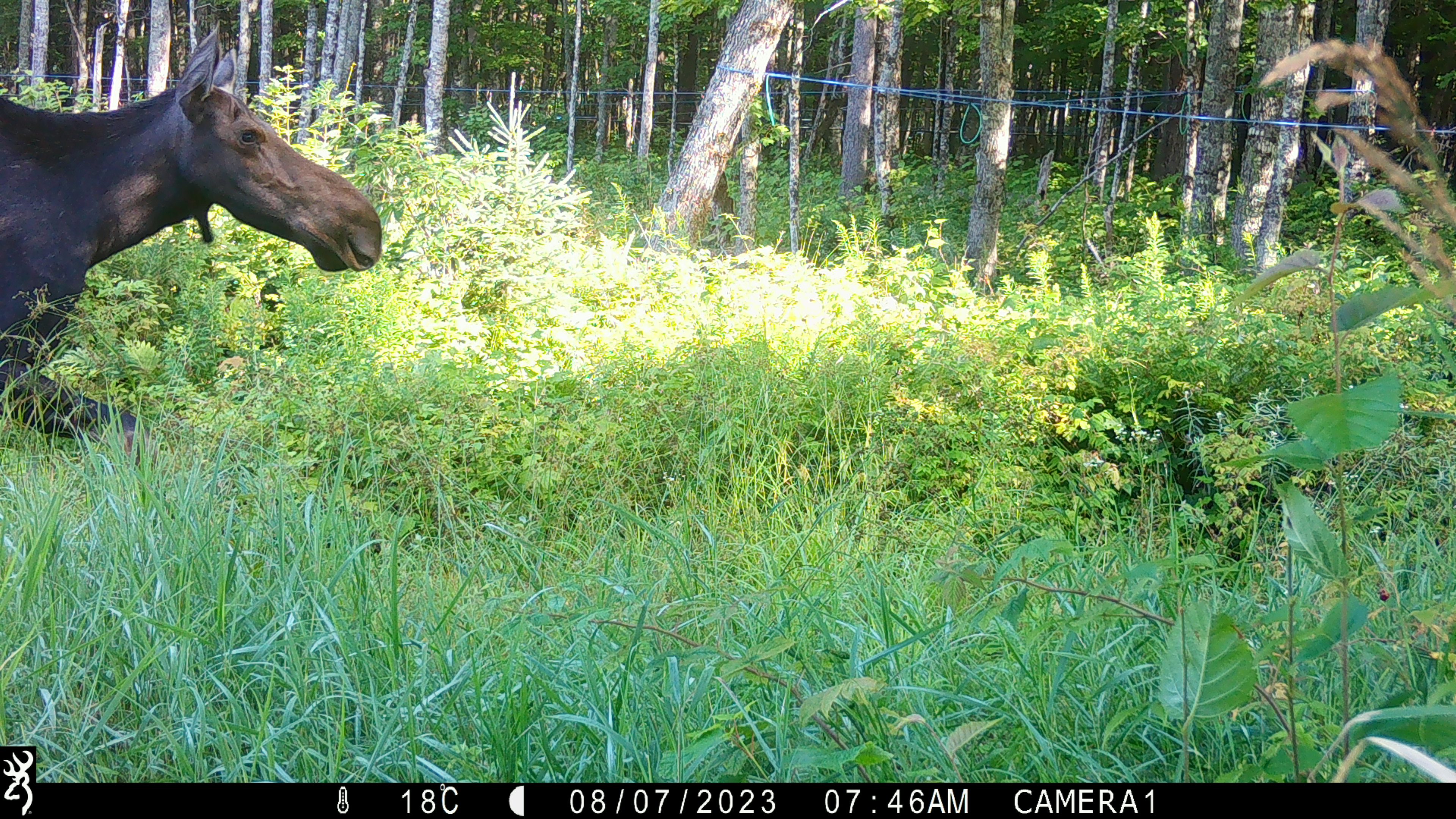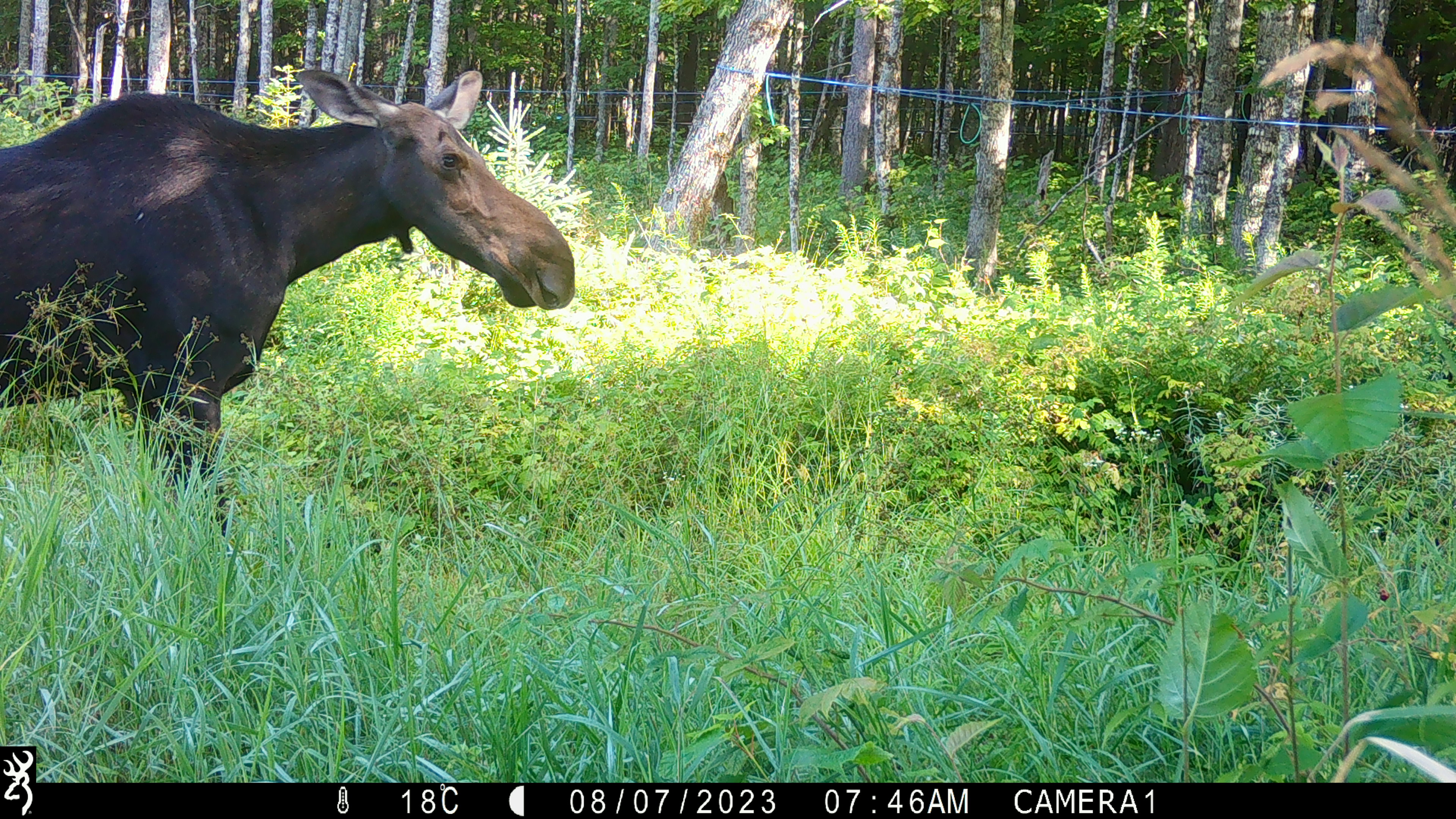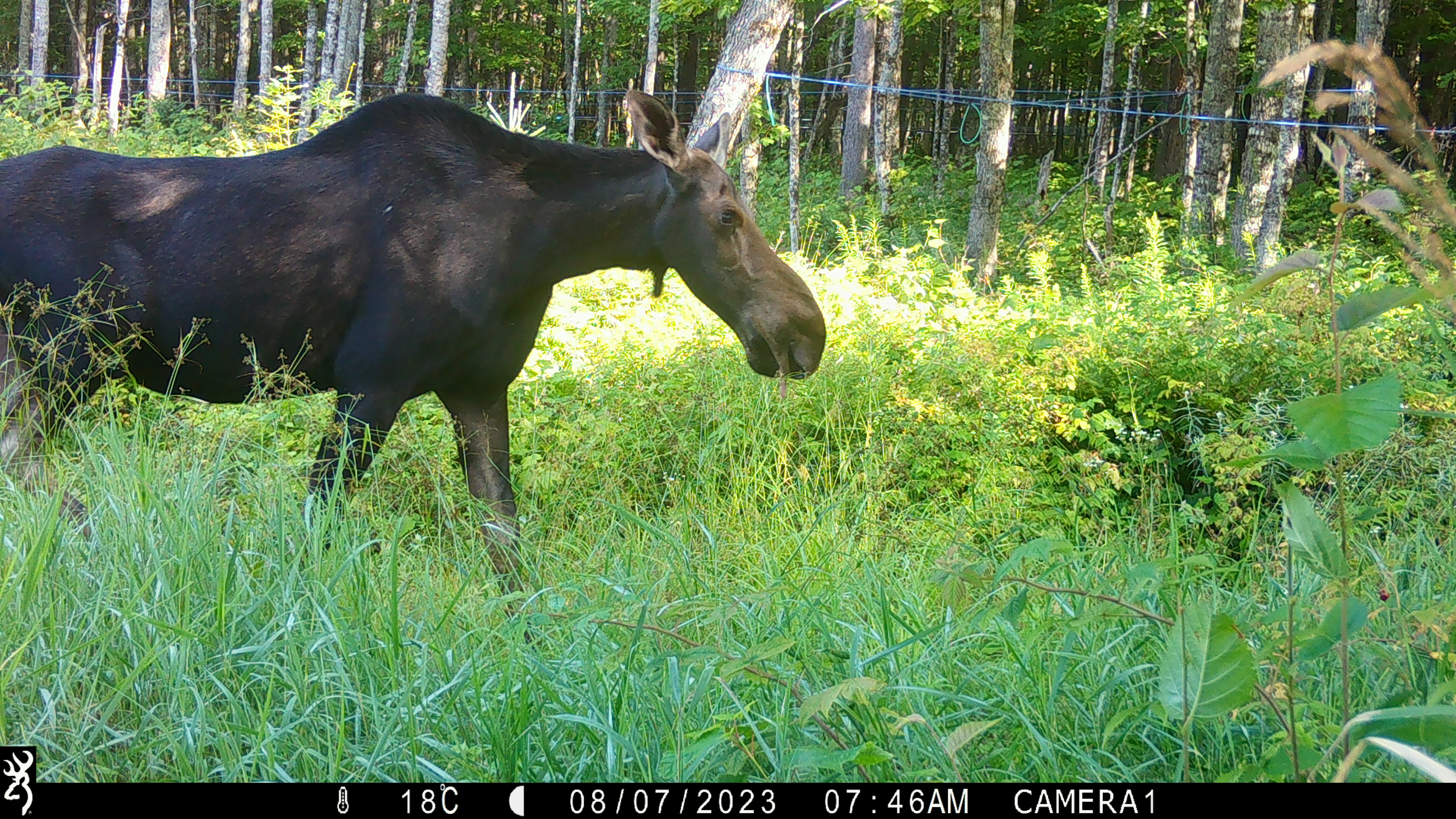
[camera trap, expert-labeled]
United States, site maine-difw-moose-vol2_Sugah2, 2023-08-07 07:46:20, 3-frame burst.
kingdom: Animalia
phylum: Chordata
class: Mammalia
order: Artiodactyla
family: Cervidae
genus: Alces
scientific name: Alces alces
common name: moose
Moose (Alces alces).